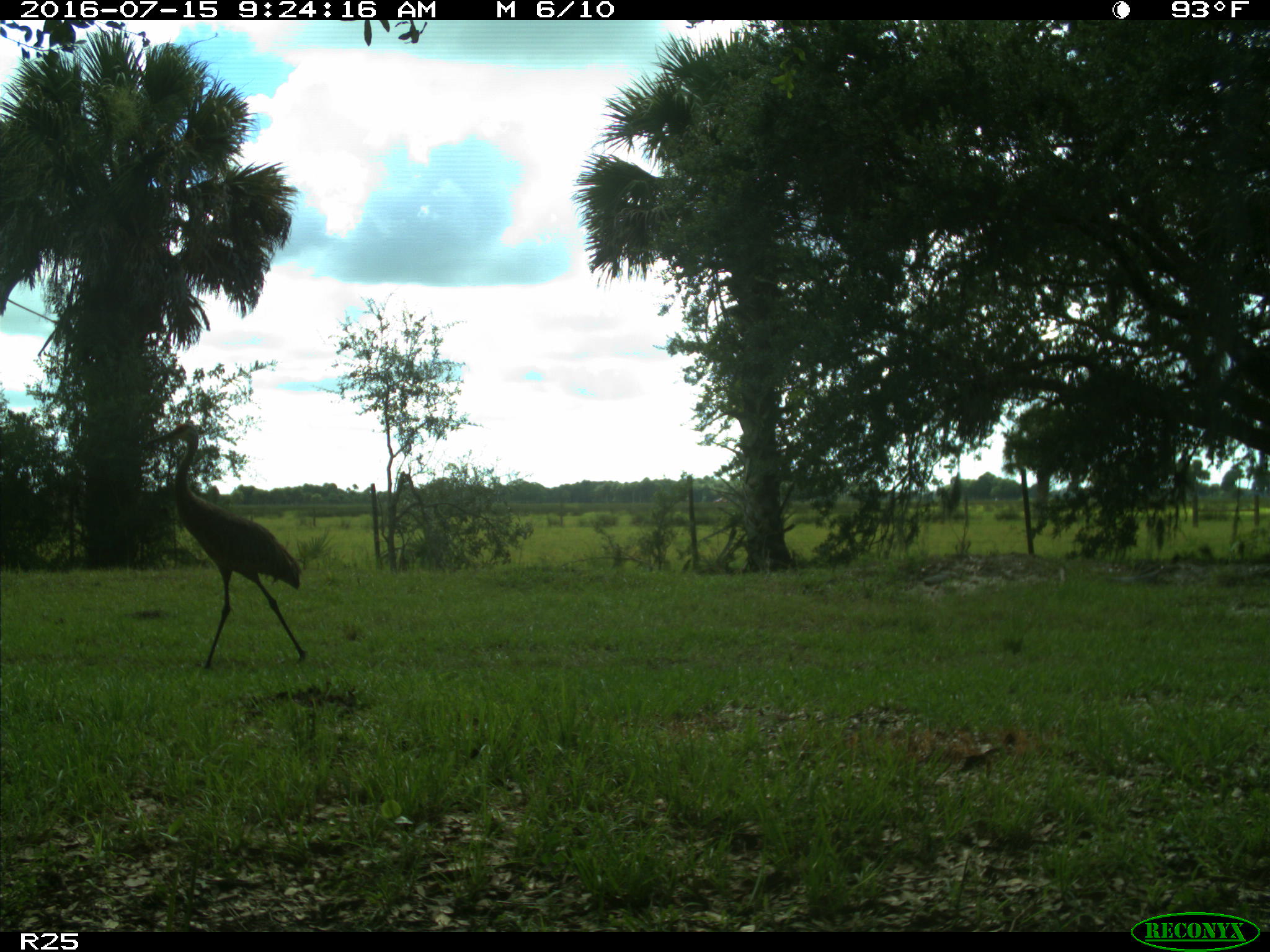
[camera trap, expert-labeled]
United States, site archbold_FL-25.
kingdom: Animalia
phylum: Chordata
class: Aves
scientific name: Aves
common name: birds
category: unidentified bird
Unidentified bird (birds) (Aves).